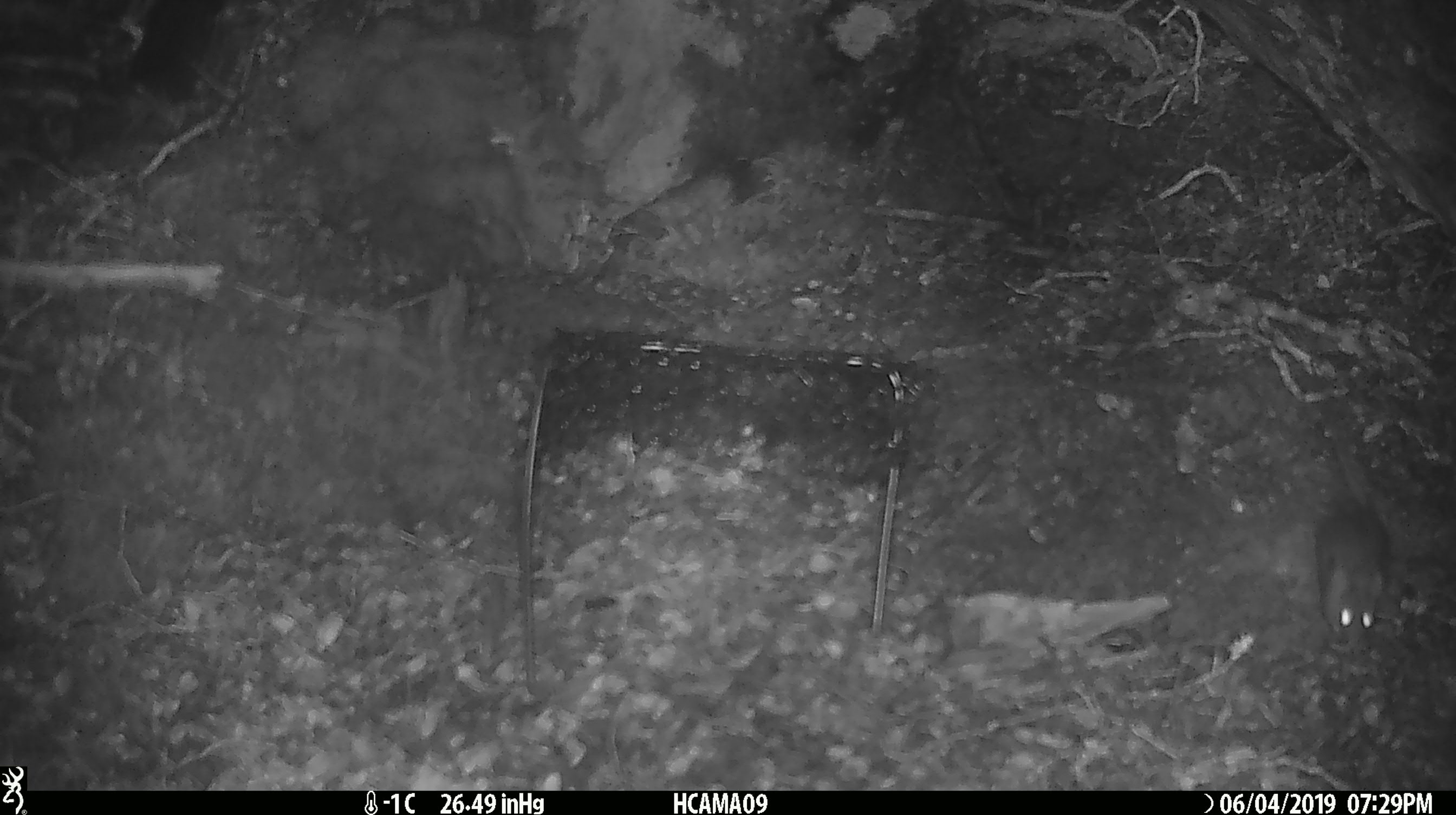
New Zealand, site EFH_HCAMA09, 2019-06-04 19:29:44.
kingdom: Animalia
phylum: Chordata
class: Mammalia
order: Rodentia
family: Muridae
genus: Rattus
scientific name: Rattus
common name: rat